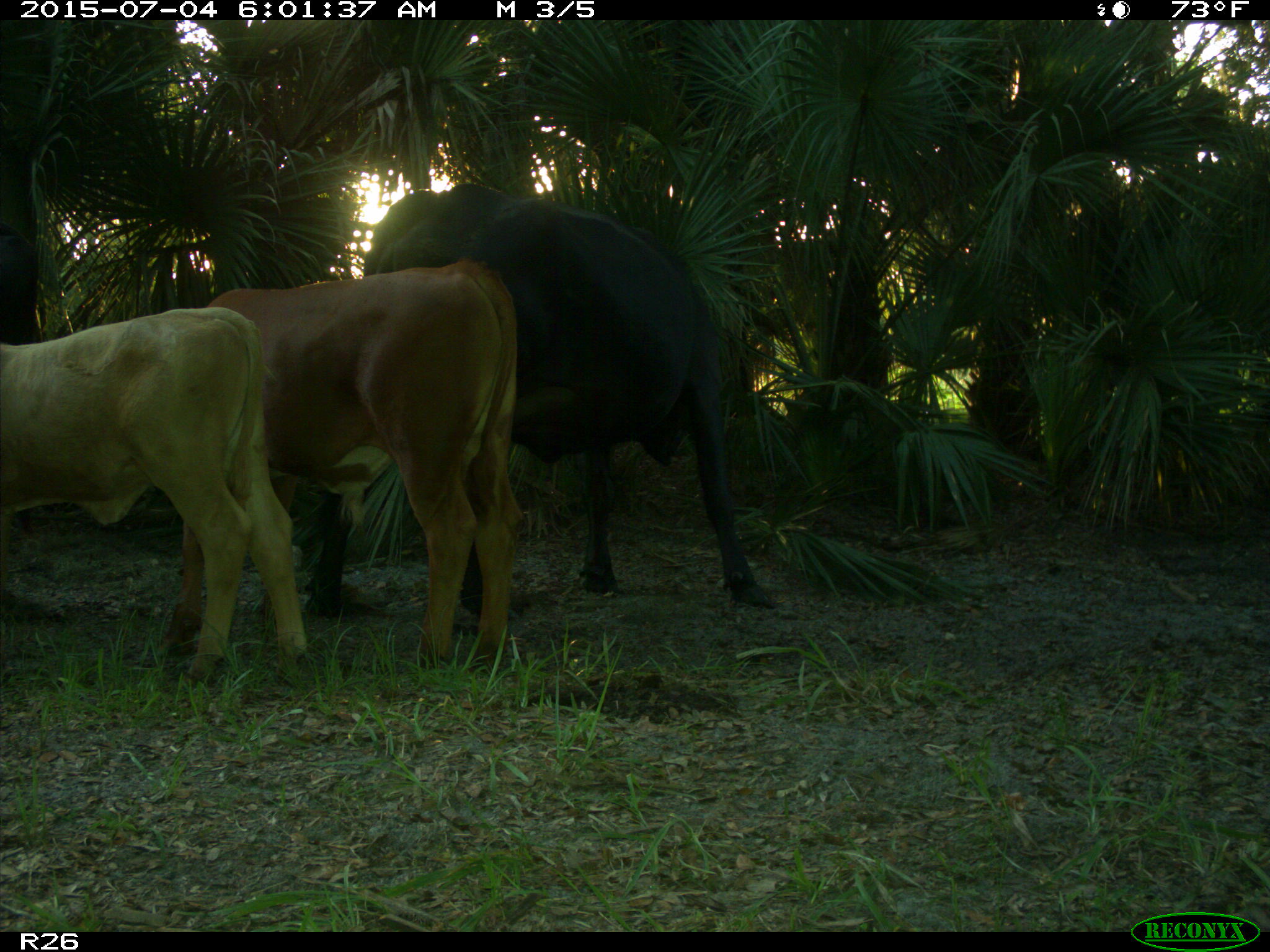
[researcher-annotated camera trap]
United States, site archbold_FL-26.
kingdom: Animalia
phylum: Chordata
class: Mammalia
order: Artiodactyla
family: Bovidae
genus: Bos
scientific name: Bos taurus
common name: domestic cow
Bos taurus (domestic cow).